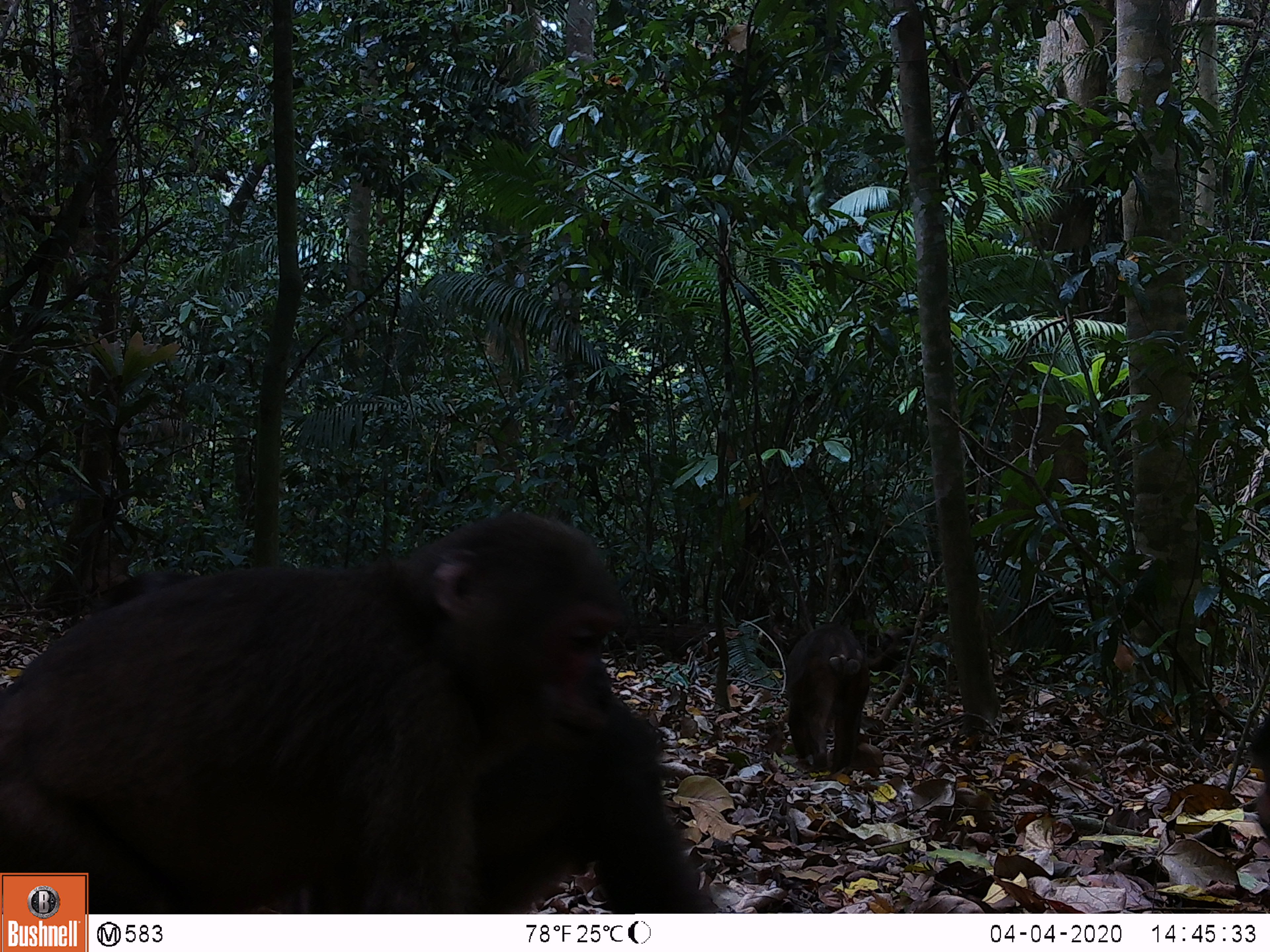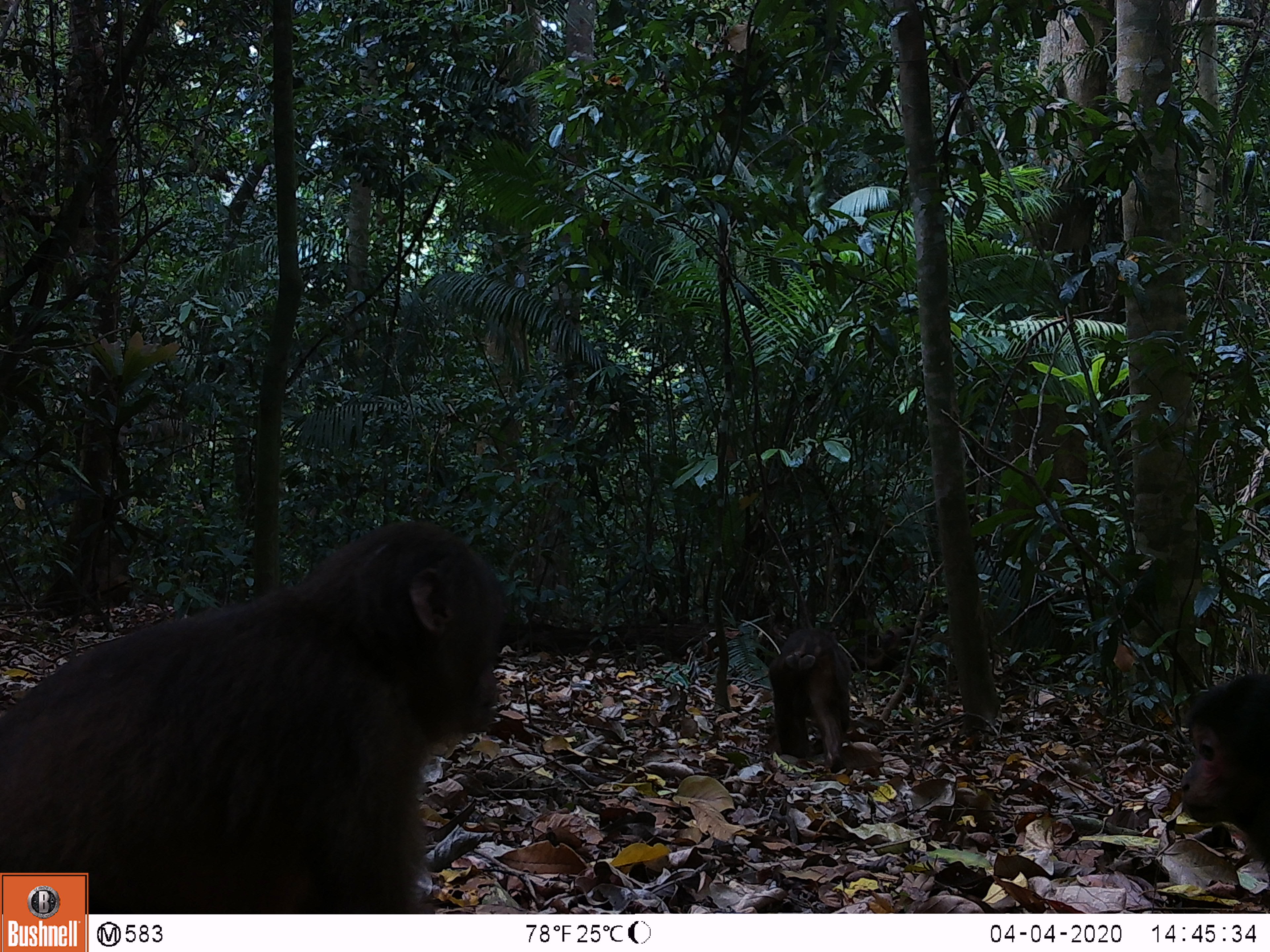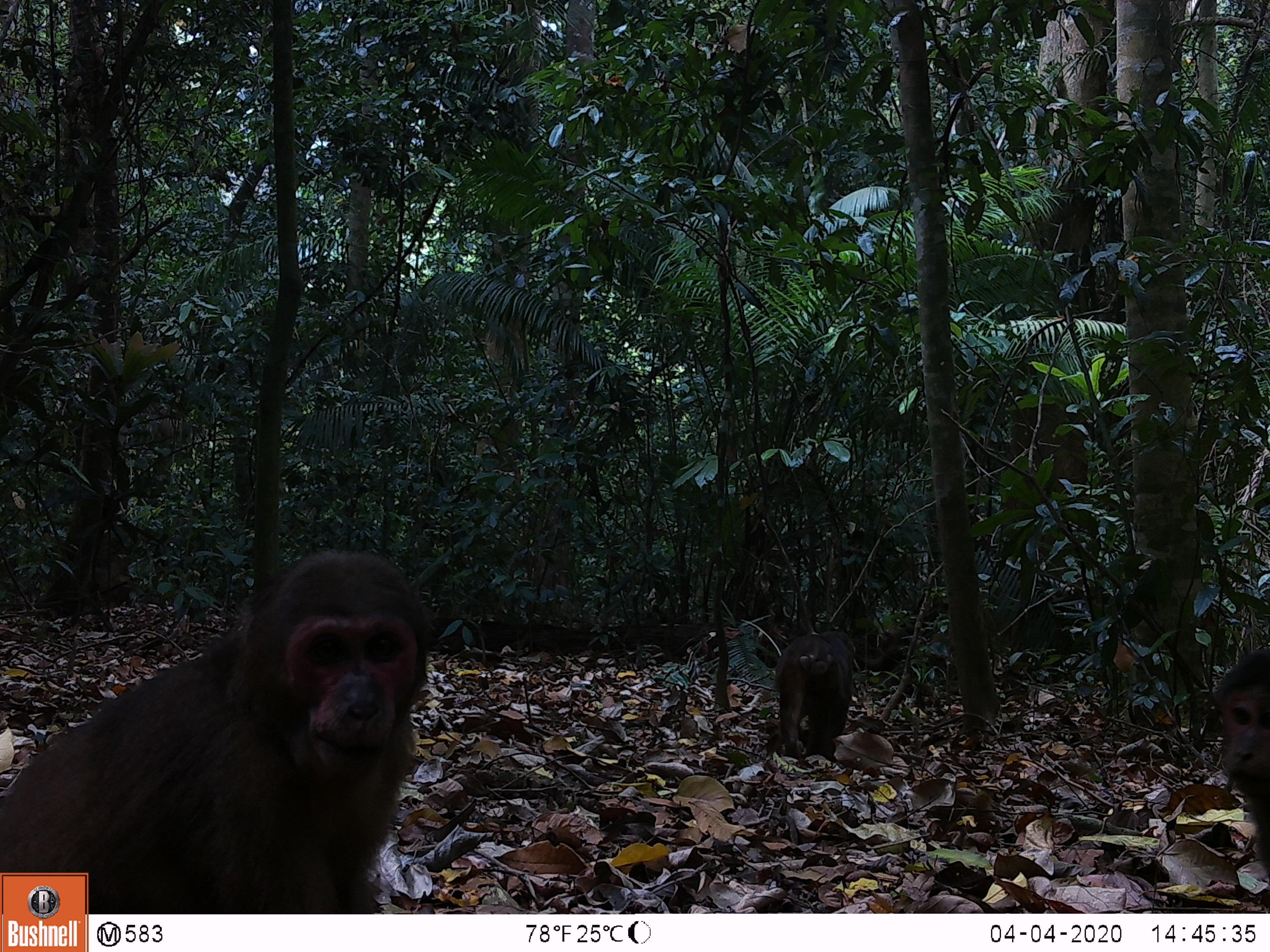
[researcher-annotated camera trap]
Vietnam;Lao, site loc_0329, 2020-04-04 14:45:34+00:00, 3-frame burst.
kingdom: Animalia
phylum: Chordata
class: Mammalia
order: Primates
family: Cercopithecidae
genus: Macaca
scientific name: Macaca arctoides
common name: stump-tailed macaque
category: stump tailed macaque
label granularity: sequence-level